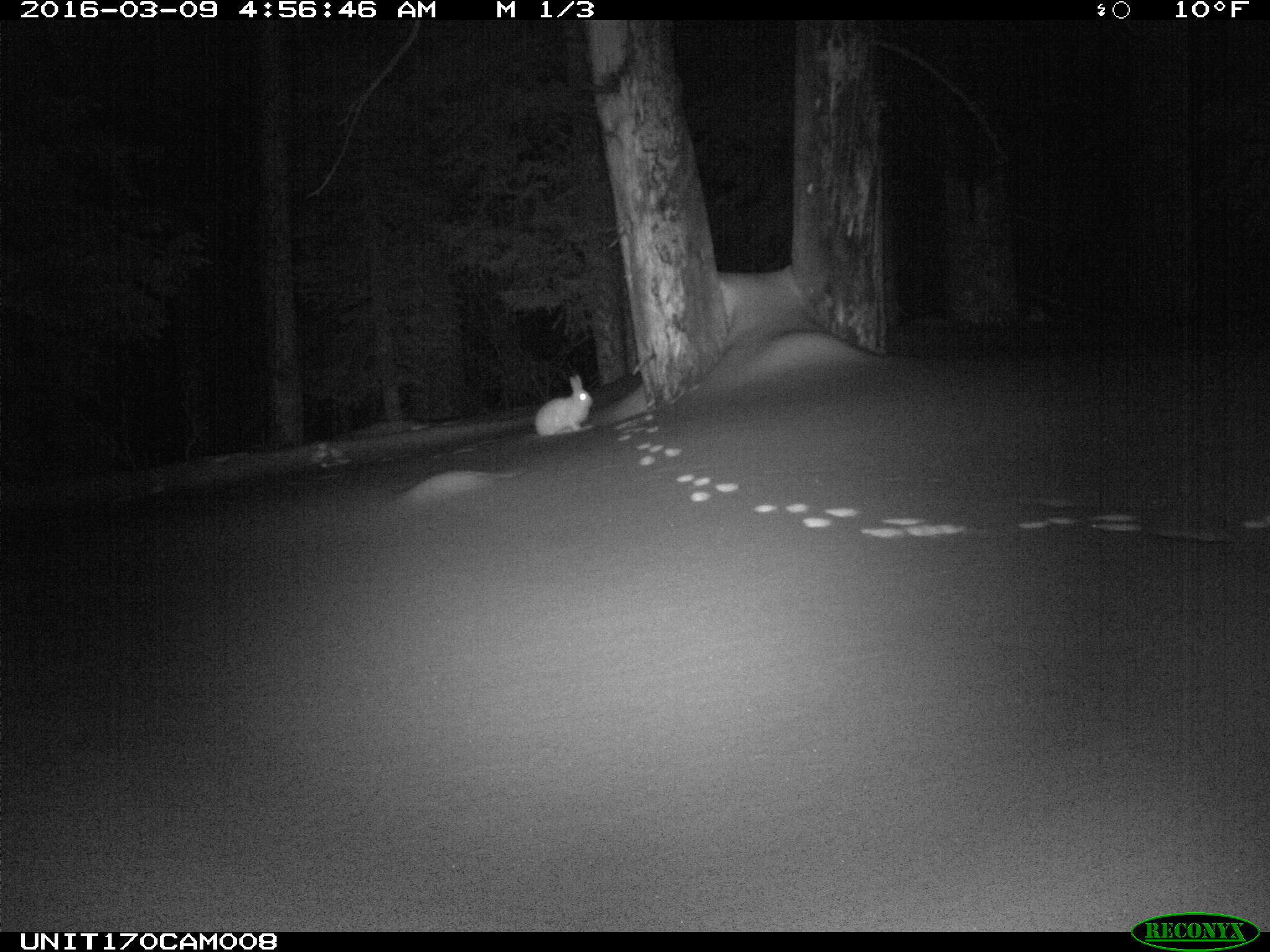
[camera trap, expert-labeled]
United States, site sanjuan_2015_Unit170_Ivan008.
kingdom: Animalia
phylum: Chordata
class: Mammalia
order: Lagomorpha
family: Leporidae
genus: Lepus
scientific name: Lepus americanus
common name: snowshoe hare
Lepus americanus (snowshoe hare).